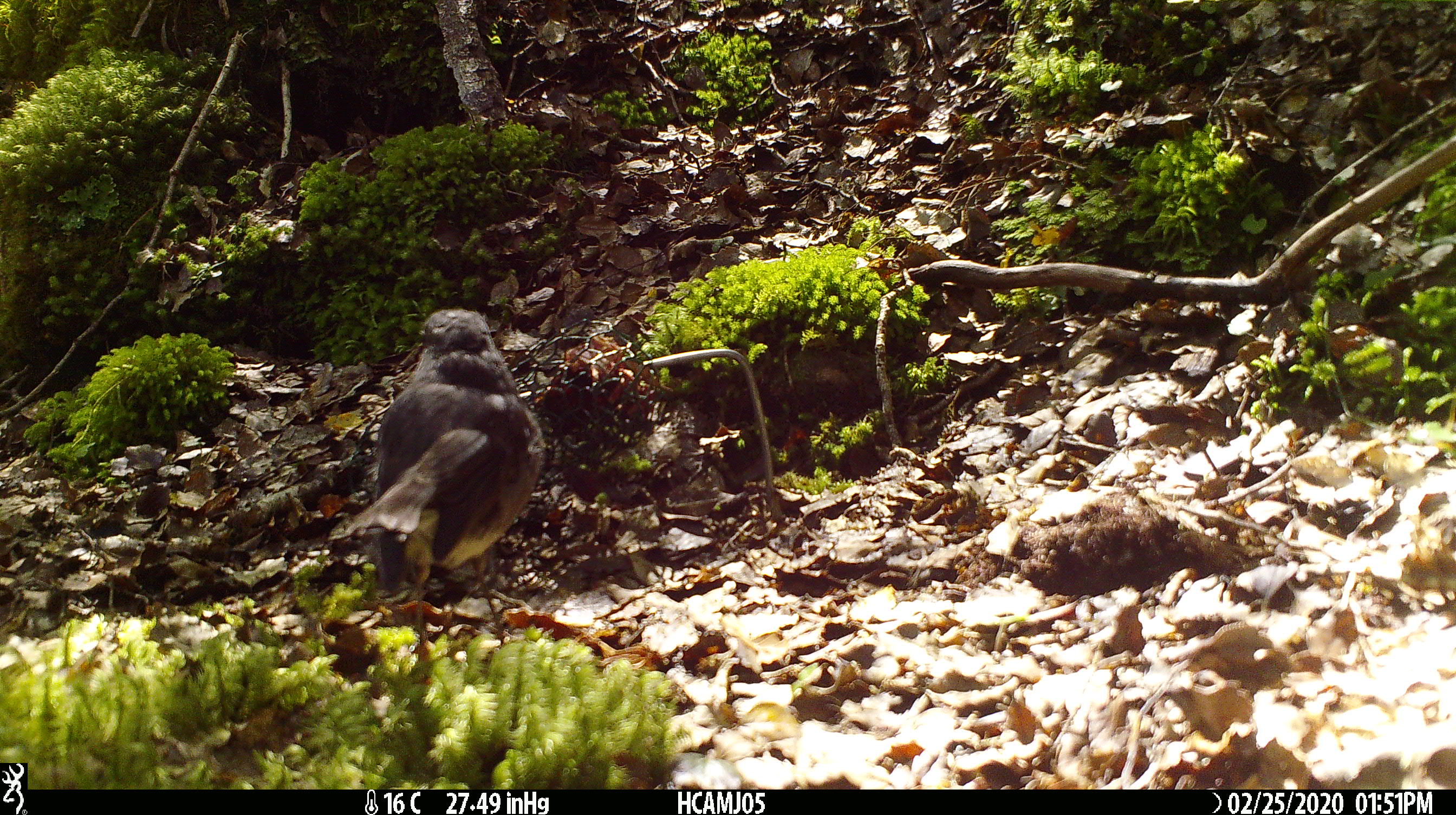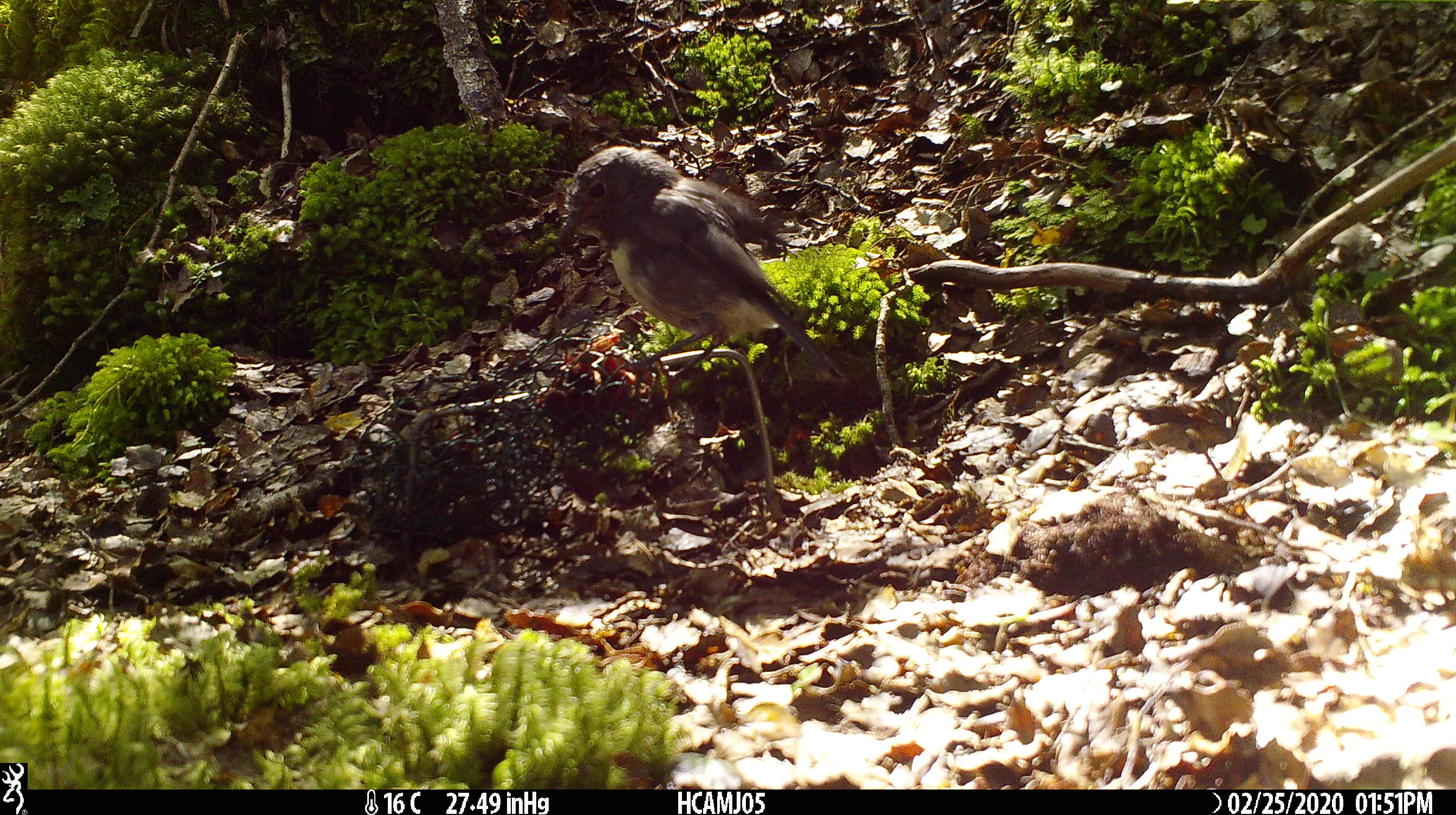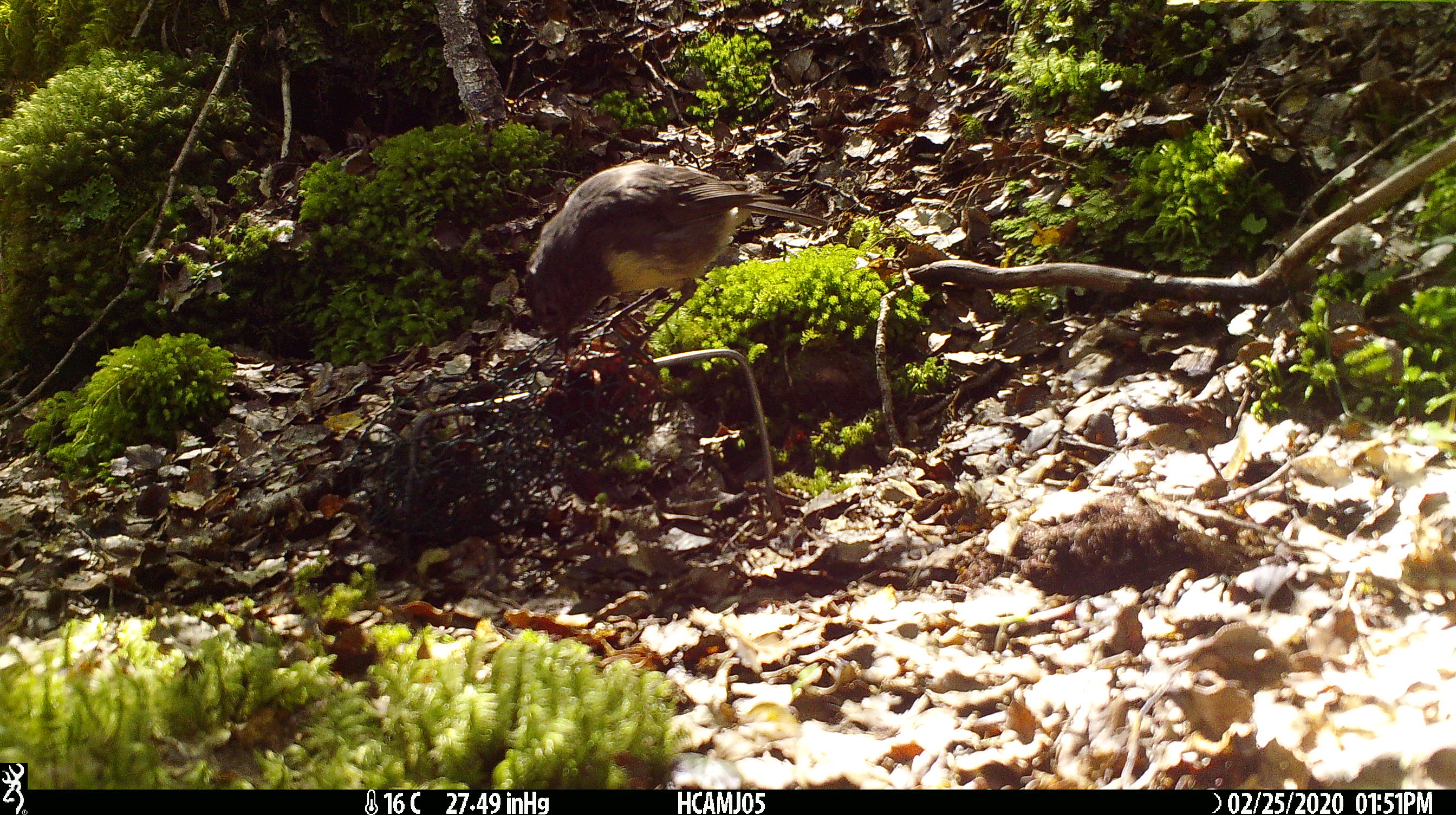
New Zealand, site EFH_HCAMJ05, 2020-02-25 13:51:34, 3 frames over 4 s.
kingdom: Animalia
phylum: Chordata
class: Mammalia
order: Rodentia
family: Muridae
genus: Mus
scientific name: Mus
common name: mouse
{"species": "mouse (Mus)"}